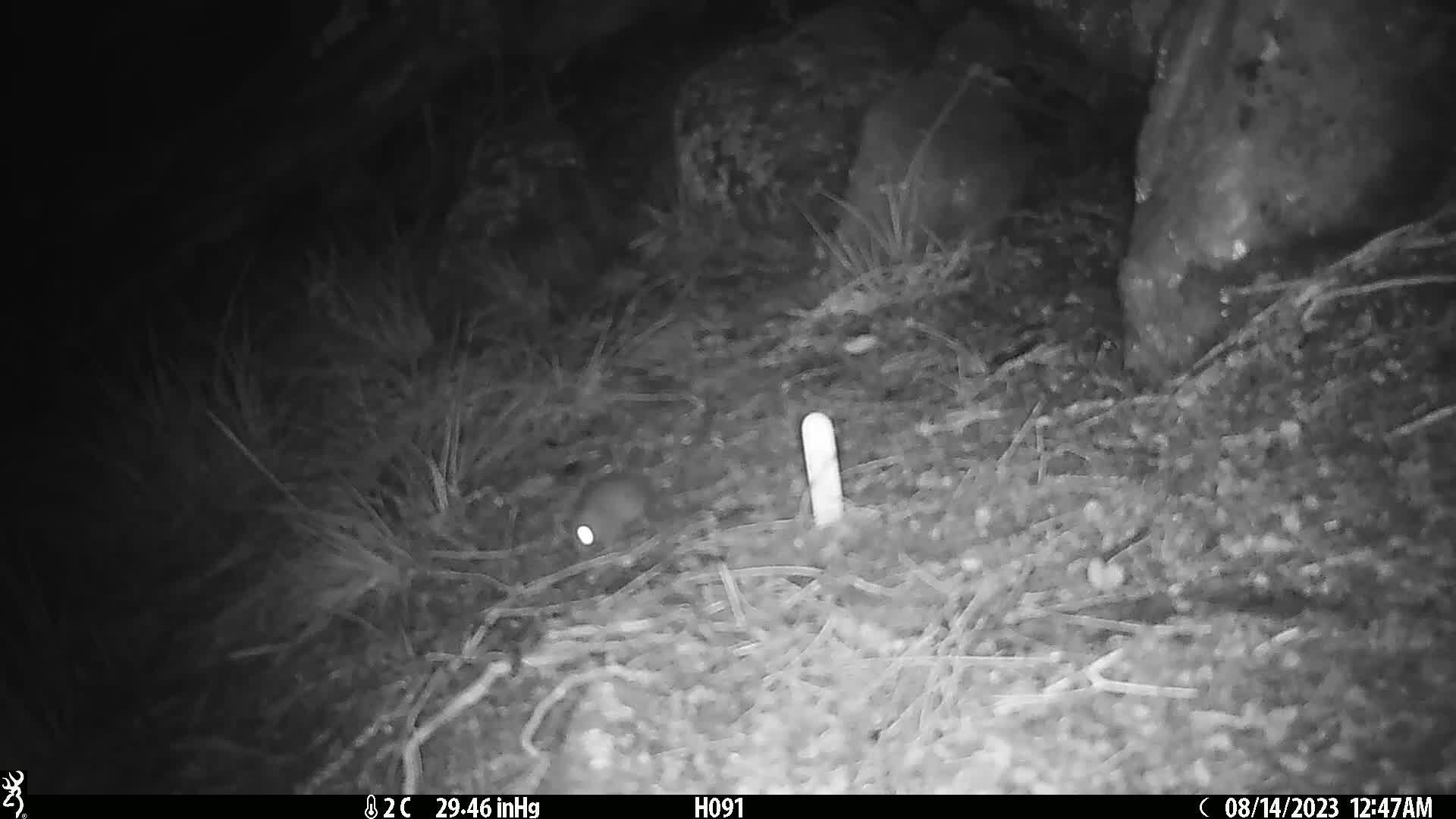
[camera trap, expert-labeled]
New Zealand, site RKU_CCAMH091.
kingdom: Animalia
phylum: Chordata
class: Mammalia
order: Rodentia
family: Muridae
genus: Rattus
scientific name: Rattus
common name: rat